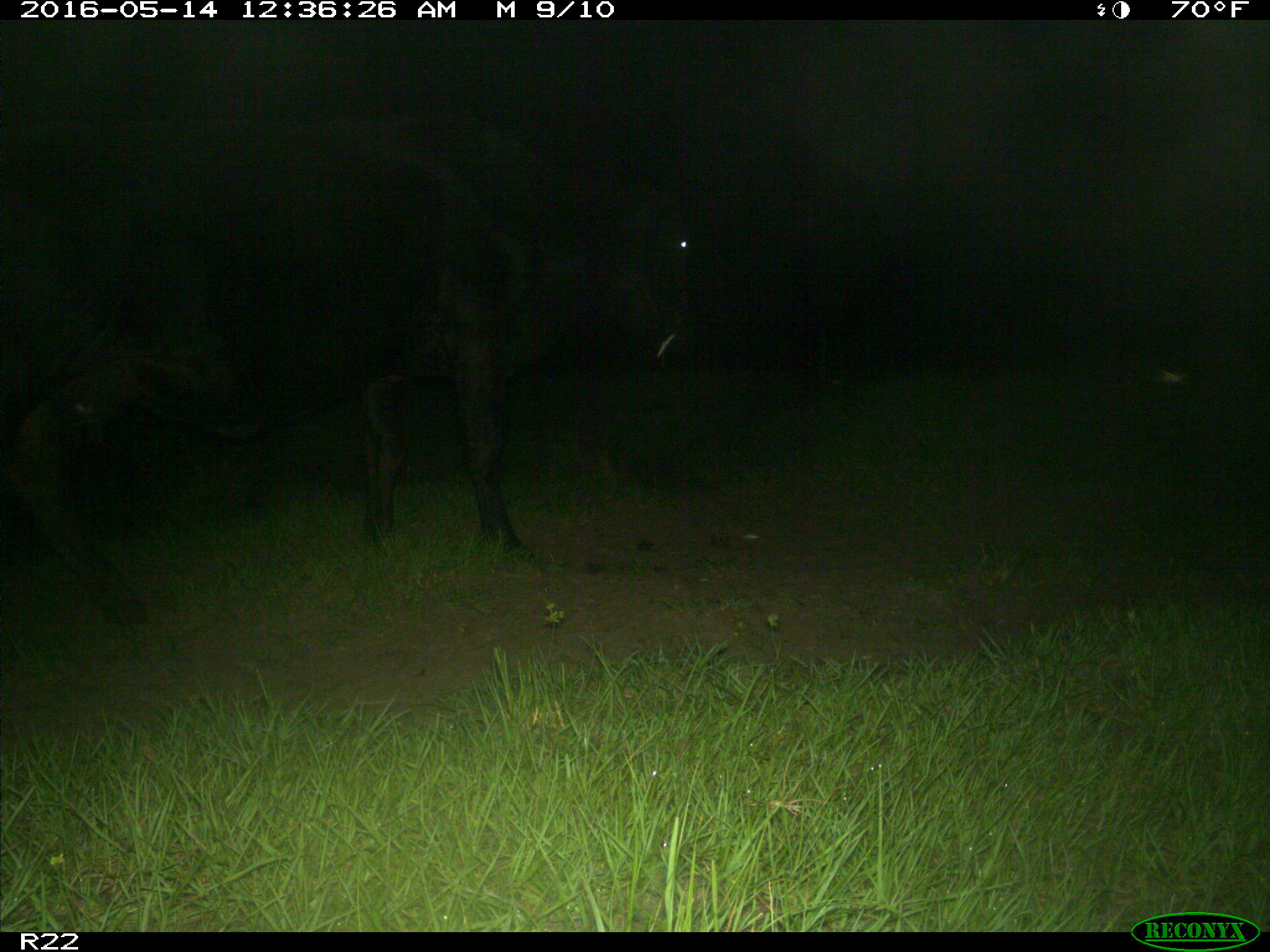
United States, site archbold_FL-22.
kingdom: Animalia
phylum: Chordata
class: Mammalia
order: Artiodactyla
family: Bovidae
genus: Bos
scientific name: Bos taurus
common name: domestic cow